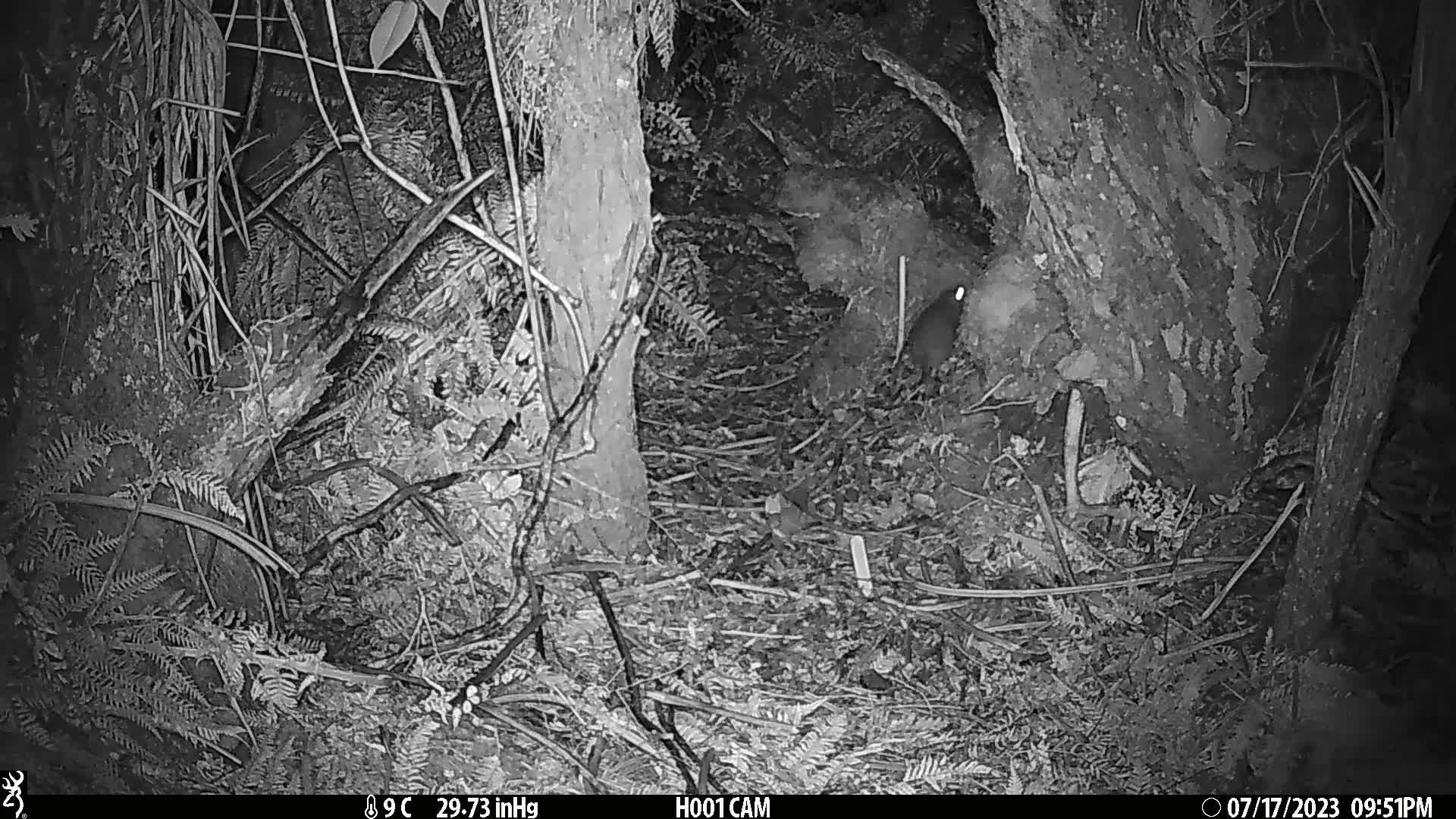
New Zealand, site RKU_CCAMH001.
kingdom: Animalia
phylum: Chordata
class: Mammalia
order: Rodentia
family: Muridae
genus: Rattus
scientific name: Rattus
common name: rat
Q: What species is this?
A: Rat (Rattus).